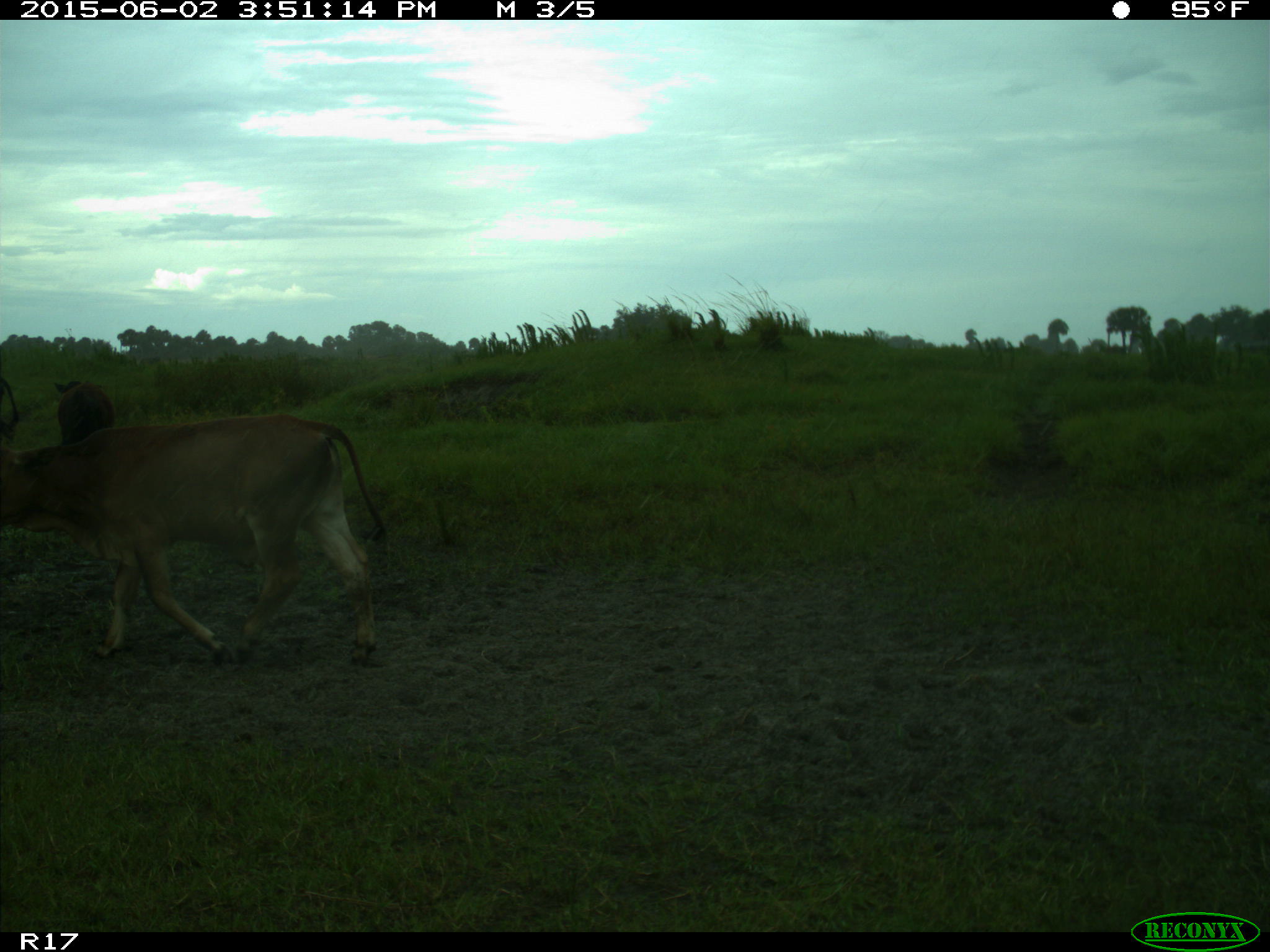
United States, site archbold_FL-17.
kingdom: Animalia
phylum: Chordata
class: Mammalia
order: Artiodactyla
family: Bovidae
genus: Bos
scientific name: Bos taurus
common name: domestic cow